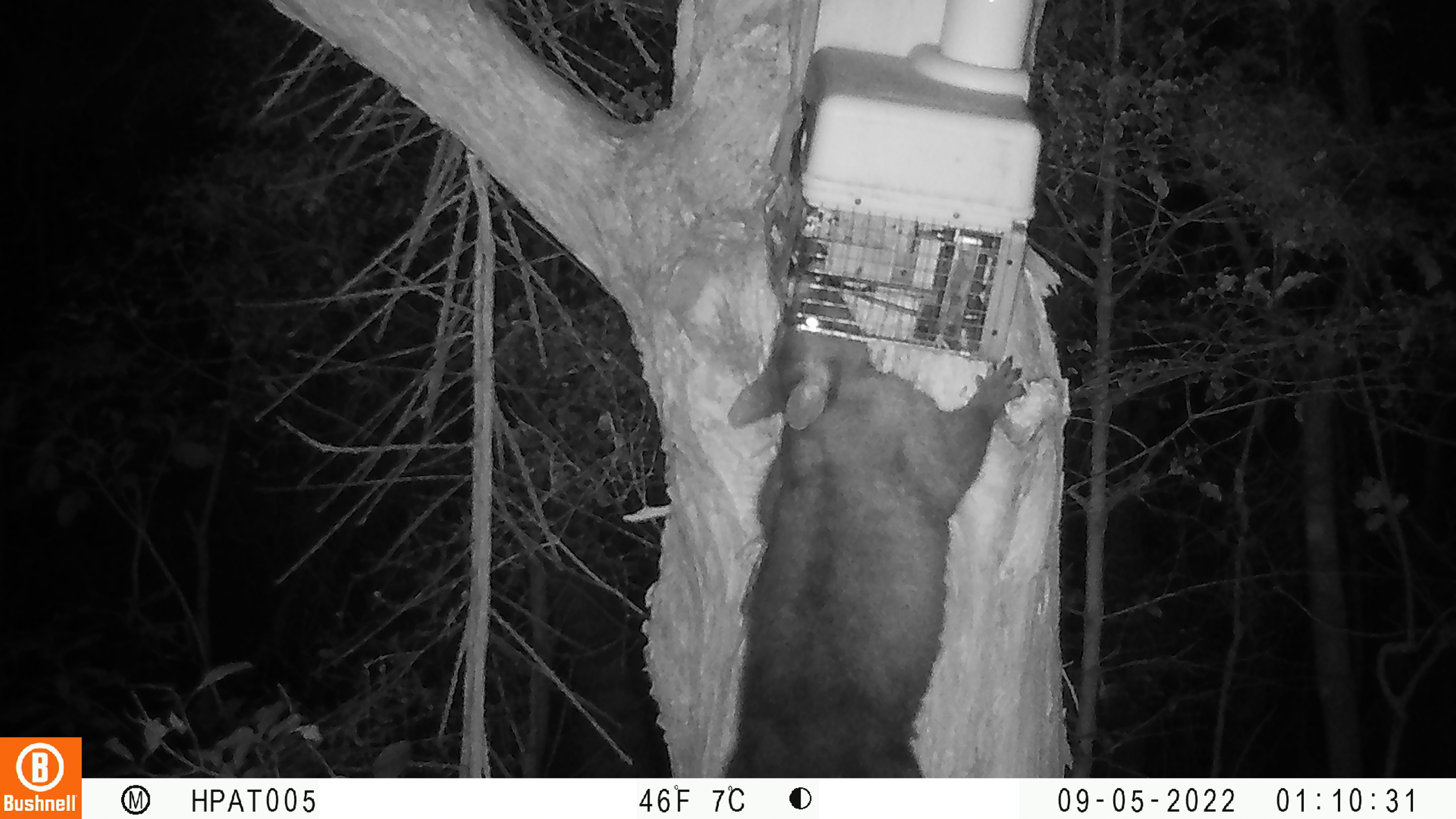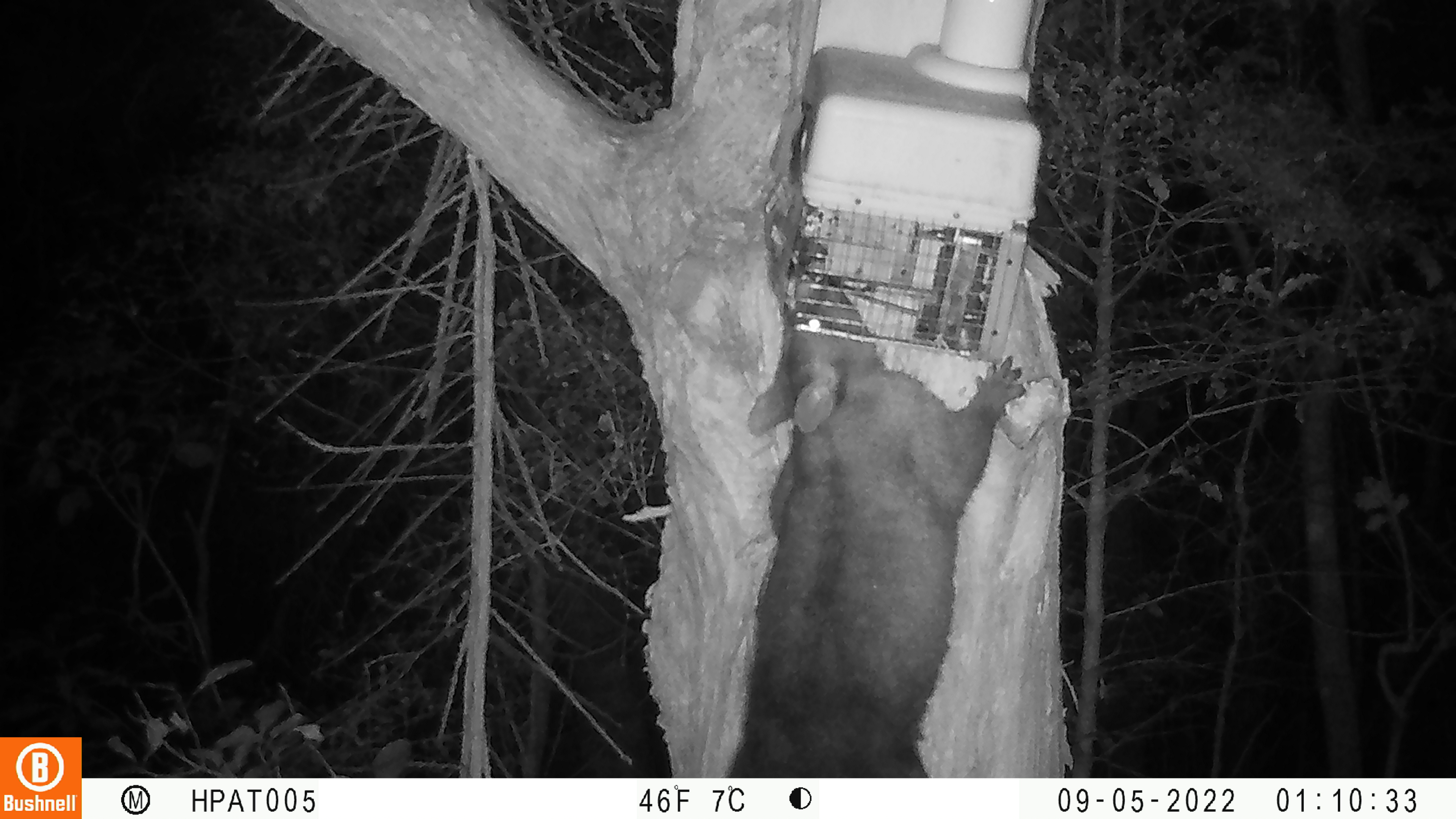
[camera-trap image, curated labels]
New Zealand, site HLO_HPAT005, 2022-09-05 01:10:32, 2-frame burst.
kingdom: Animalia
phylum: Chordata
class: Mammalia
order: Diprotodontia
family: Phalangeridae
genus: Trichosurus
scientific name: Trichosurus vulpecula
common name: common brushtail possum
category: possum